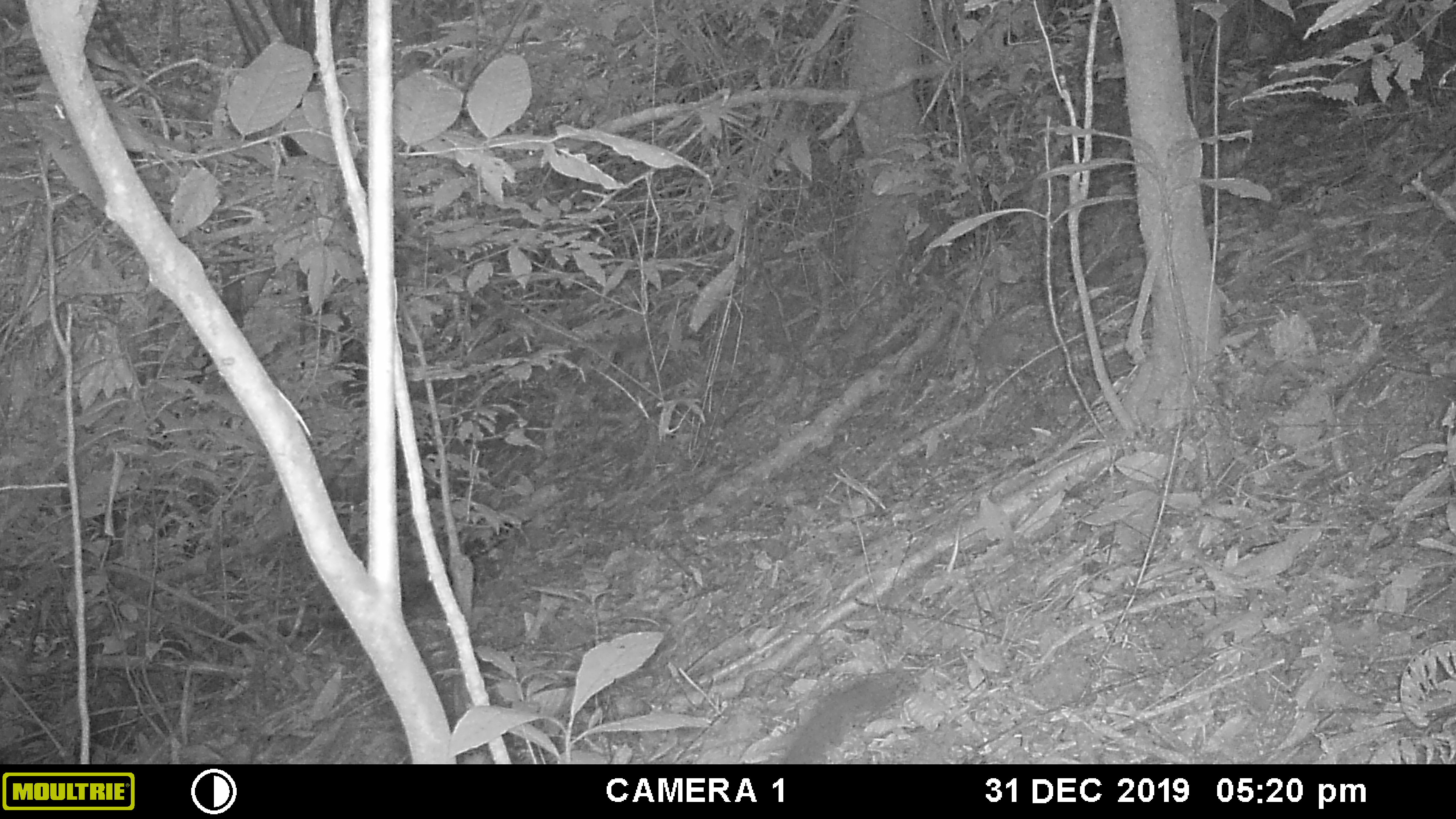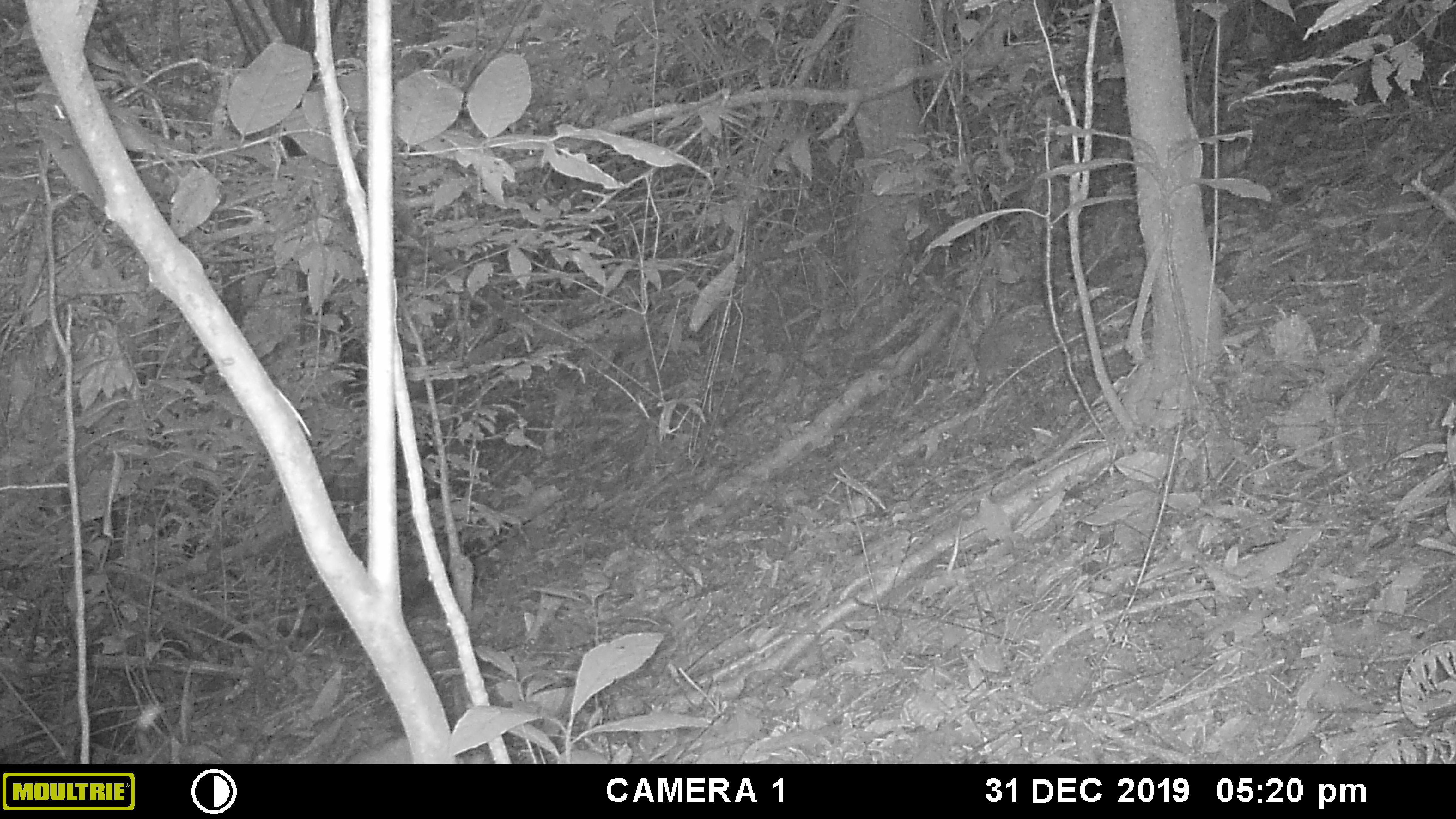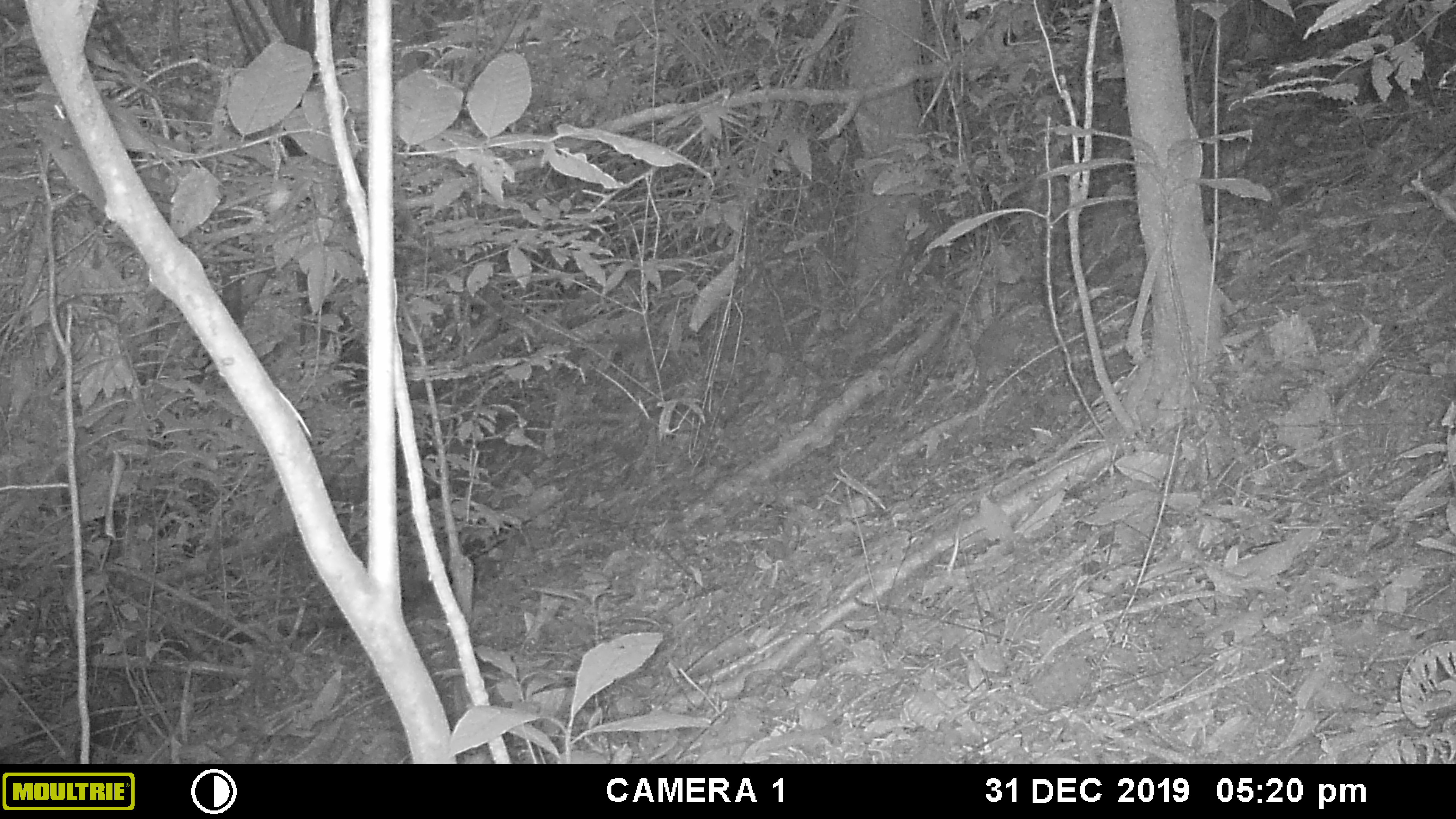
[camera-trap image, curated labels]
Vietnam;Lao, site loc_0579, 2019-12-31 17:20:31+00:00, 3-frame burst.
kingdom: Animalia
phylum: Chordata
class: Mammalia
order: Rodentia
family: Sciuridae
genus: Dremomys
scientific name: Dremomys rufigenis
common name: red-cheeked squirrel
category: red cheeked squirrel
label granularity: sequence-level